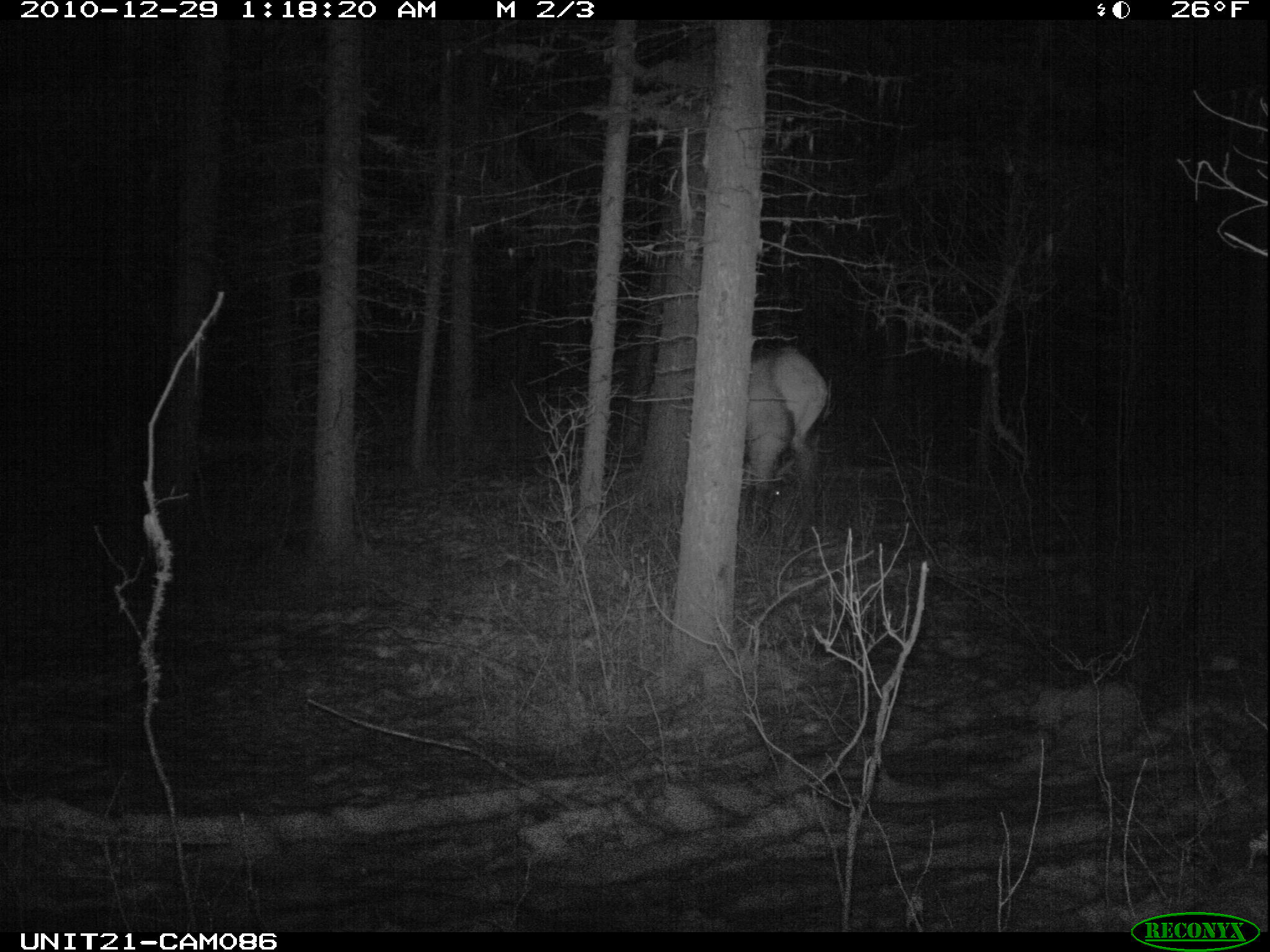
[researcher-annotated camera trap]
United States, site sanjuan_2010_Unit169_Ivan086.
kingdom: Animalia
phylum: Chordata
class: Mammalia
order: Artiodactyla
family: Cervidae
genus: Cervus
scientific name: Cervus elaphus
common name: red deer